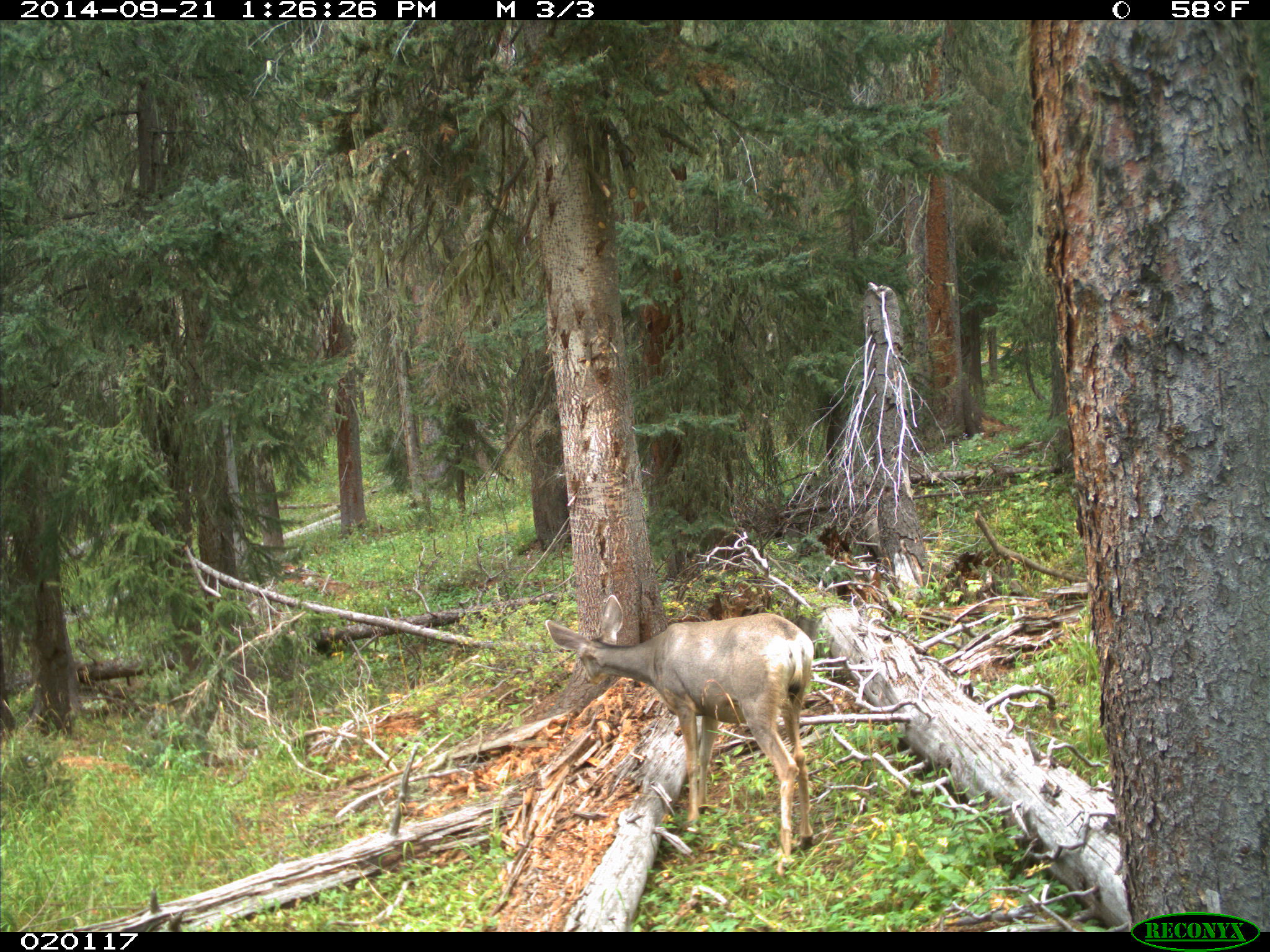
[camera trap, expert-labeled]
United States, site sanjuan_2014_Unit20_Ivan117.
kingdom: Animalia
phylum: Chordata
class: Mammalia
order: Artiodactyla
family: Cervidae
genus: Odocoileus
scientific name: Odocoileus hemionus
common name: mule deer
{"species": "Odocoileus hemionus (mule deer)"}